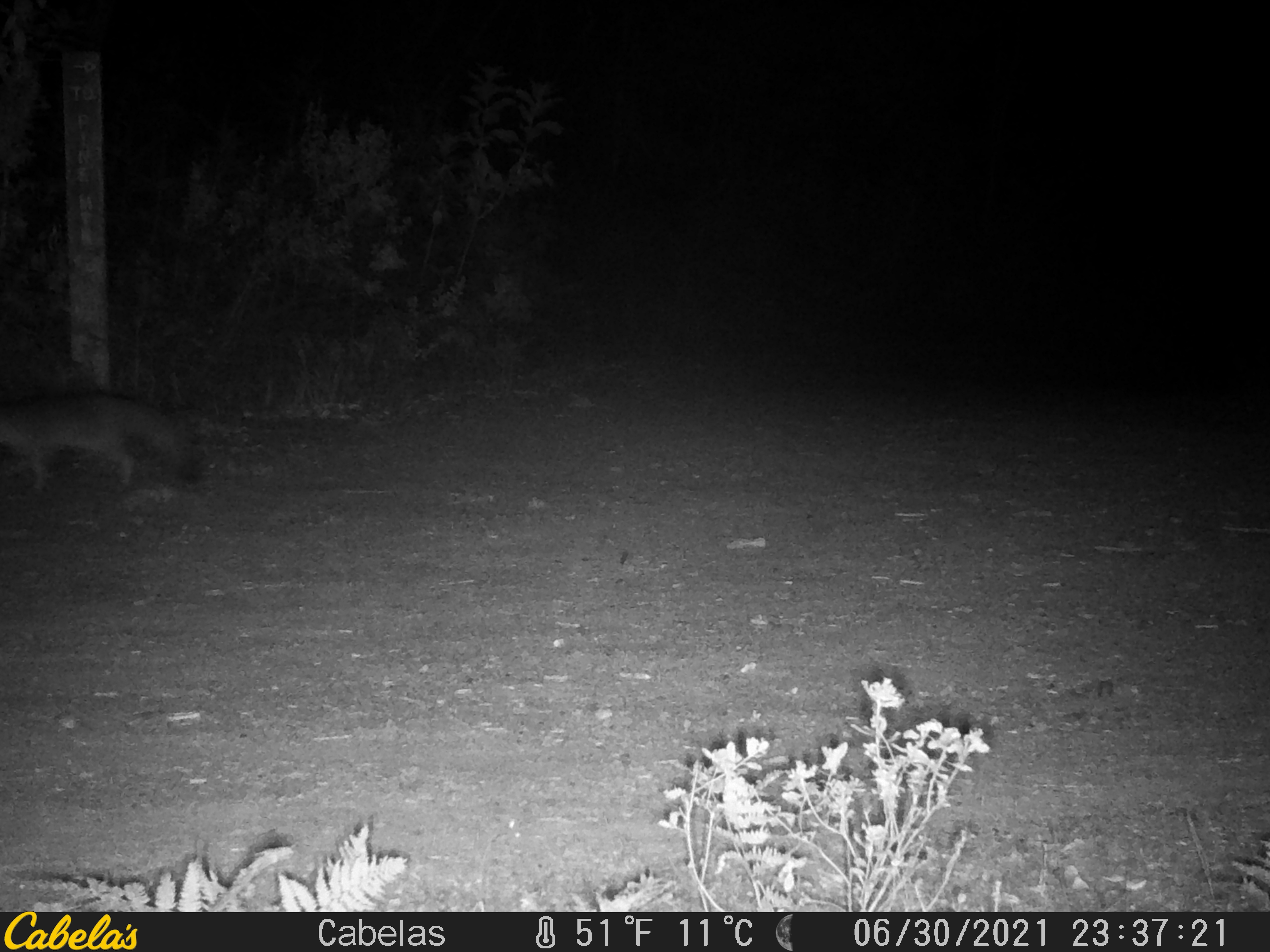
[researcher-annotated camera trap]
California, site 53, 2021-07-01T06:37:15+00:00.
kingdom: Animalia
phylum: Chordata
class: Mammalia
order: Carnivora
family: Canidae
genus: Urocyon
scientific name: Urocyon cinereoargenteus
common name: gray fox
Gray fox (Urocyon cinereoargenteus).